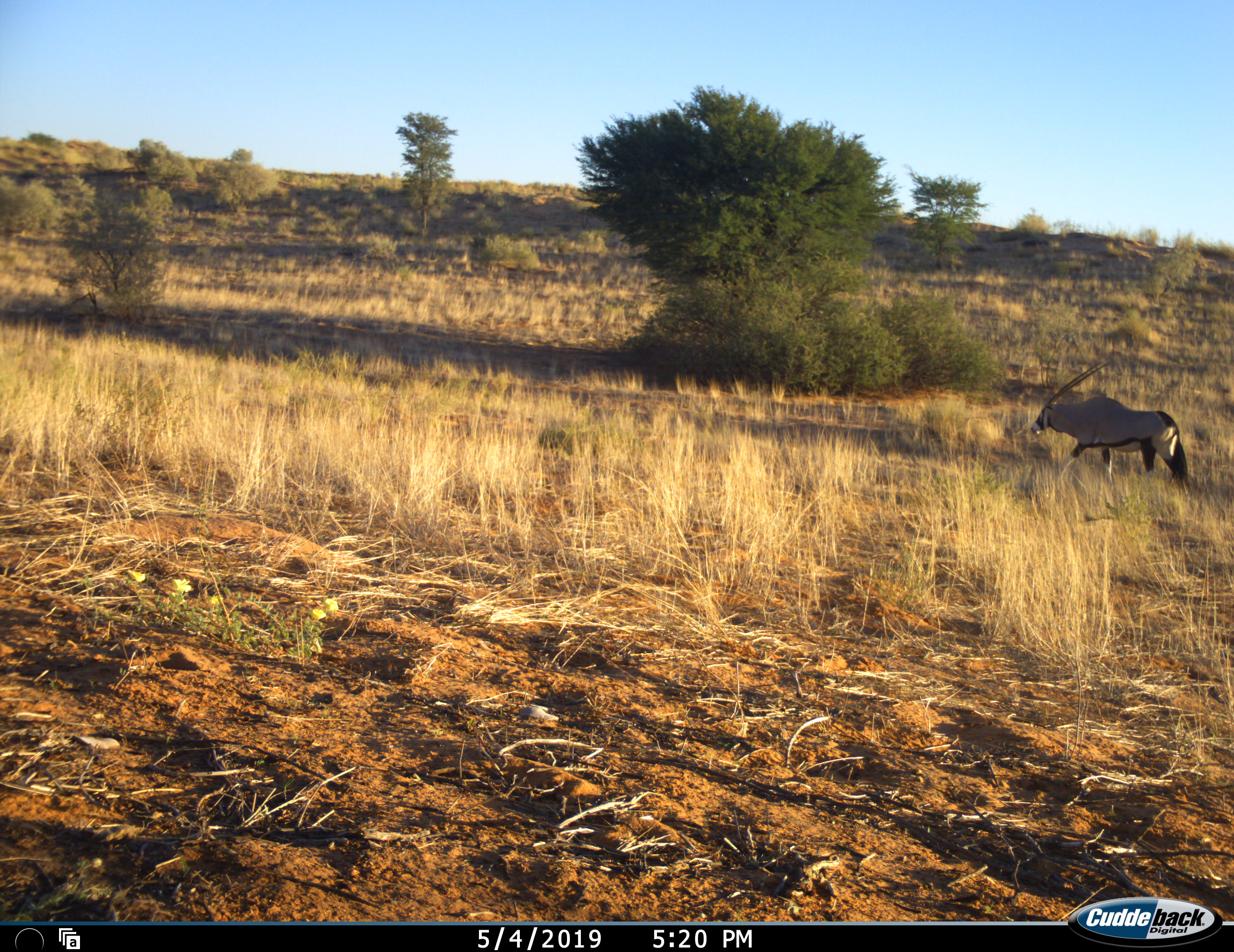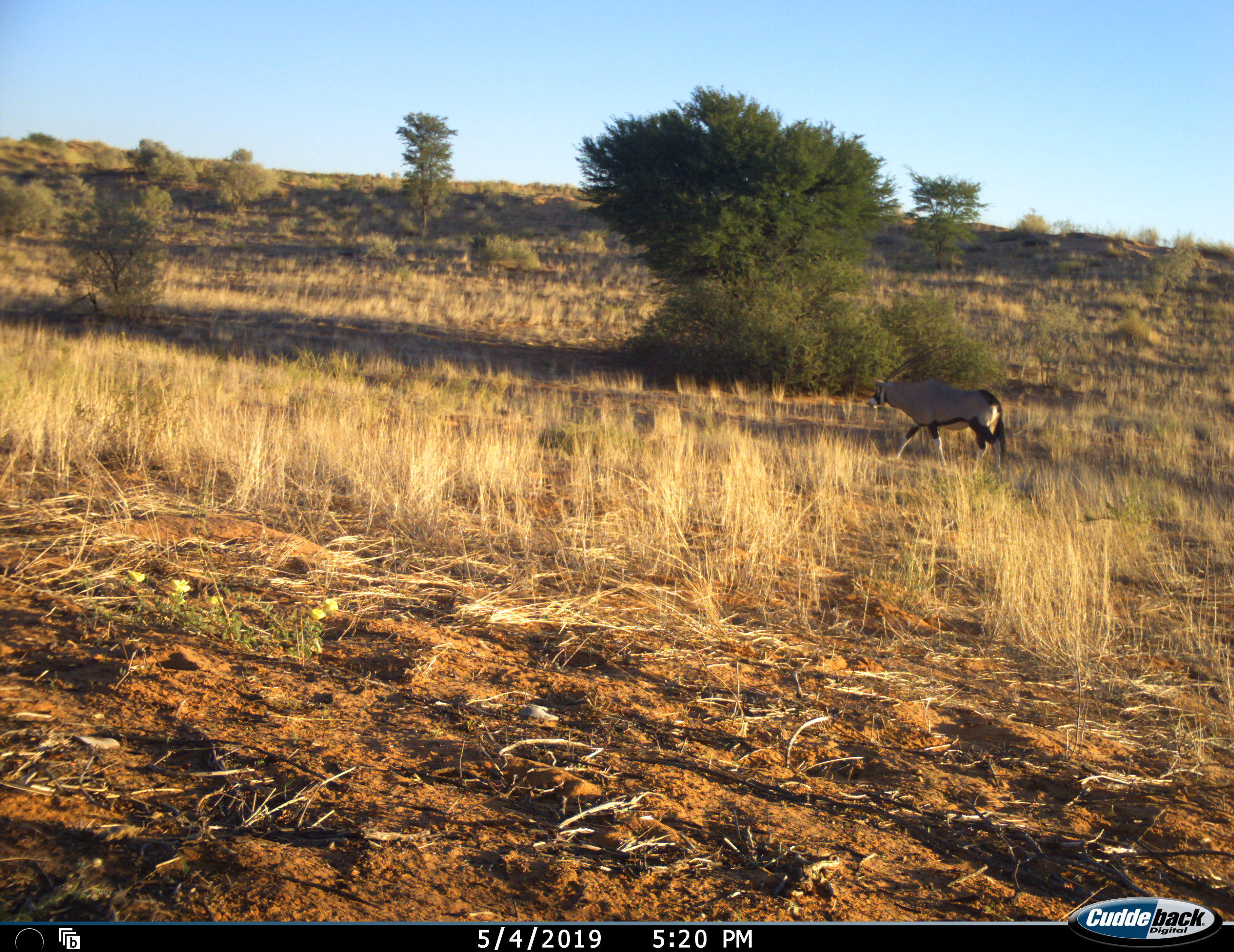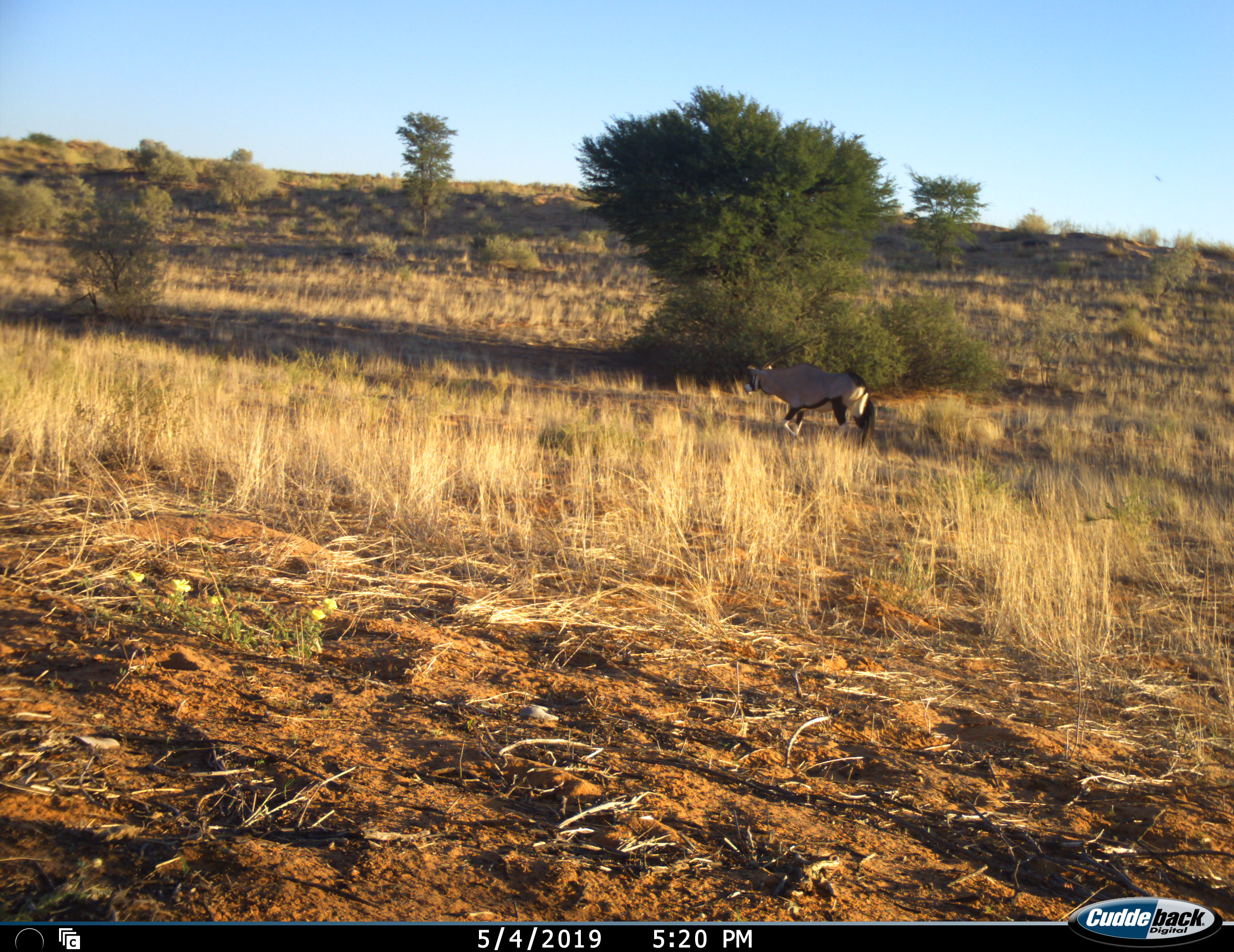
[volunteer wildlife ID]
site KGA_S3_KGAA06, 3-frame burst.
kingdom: Animalia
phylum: Chordata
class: Mammalia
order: Artiodactyla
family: Bovidae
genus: Oryx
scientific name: Oryx gazella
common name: gemsbok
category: oryx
Oryx (gemsbok) (Oryx gazella), count 1. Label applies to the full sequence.